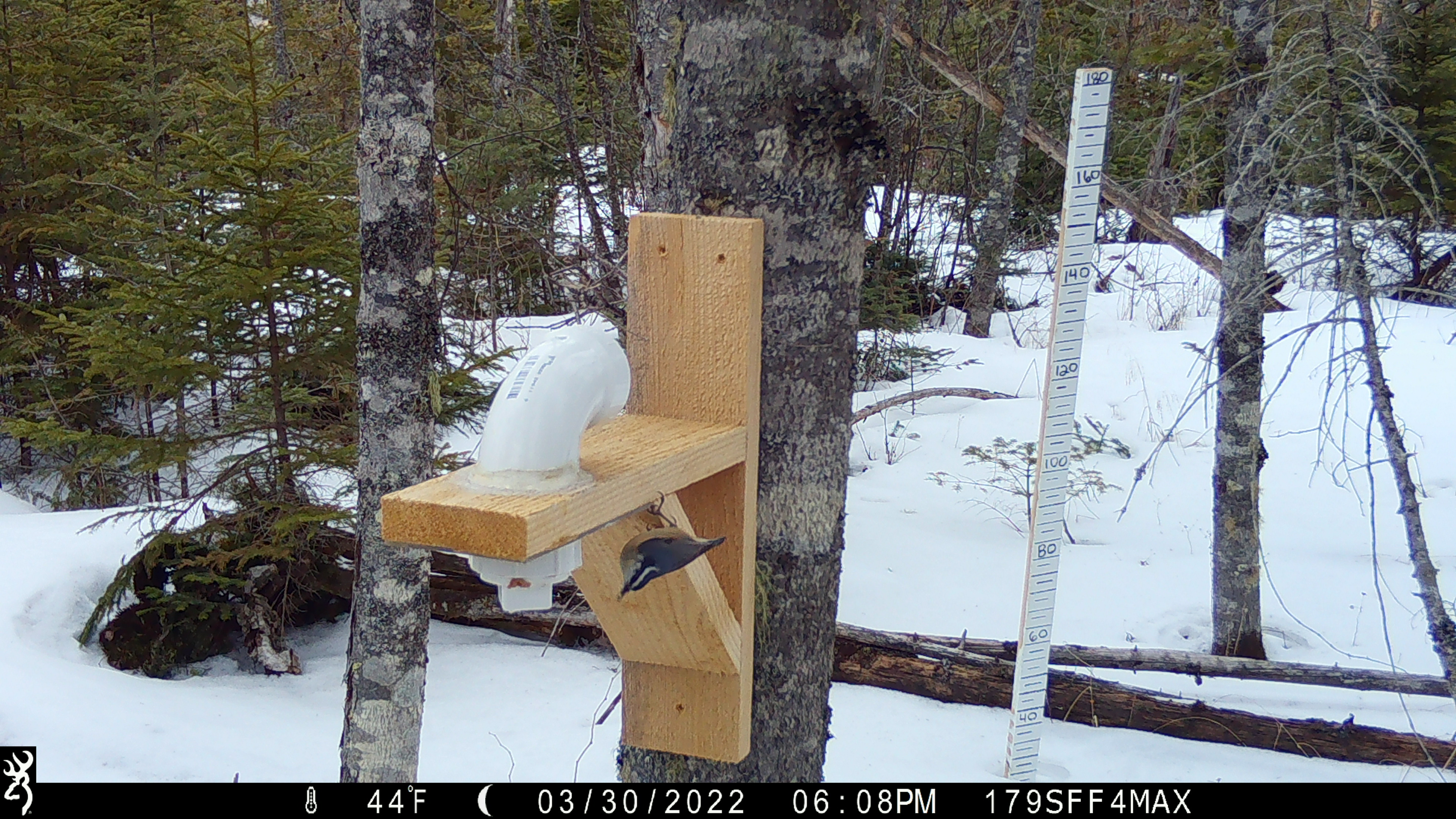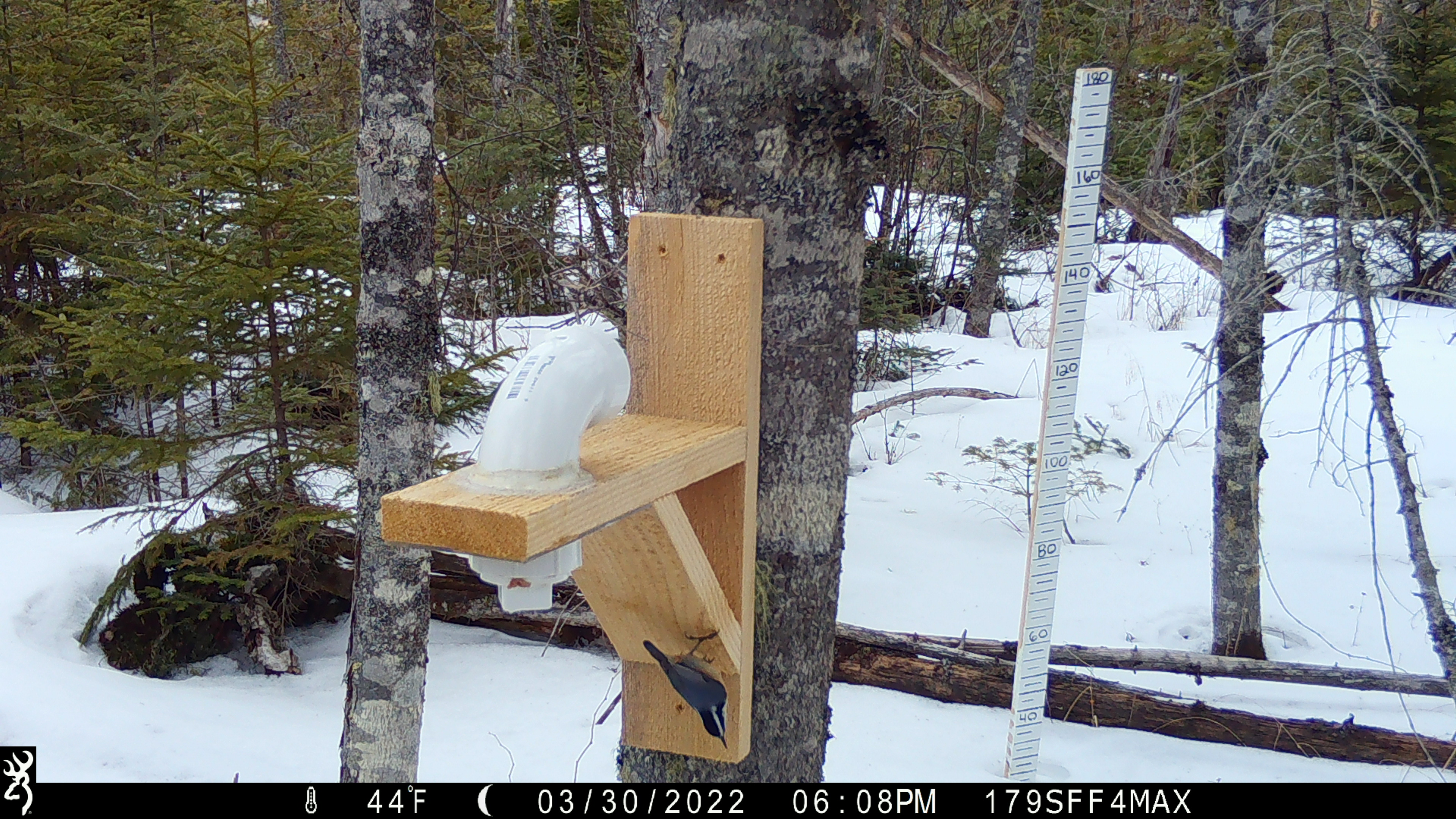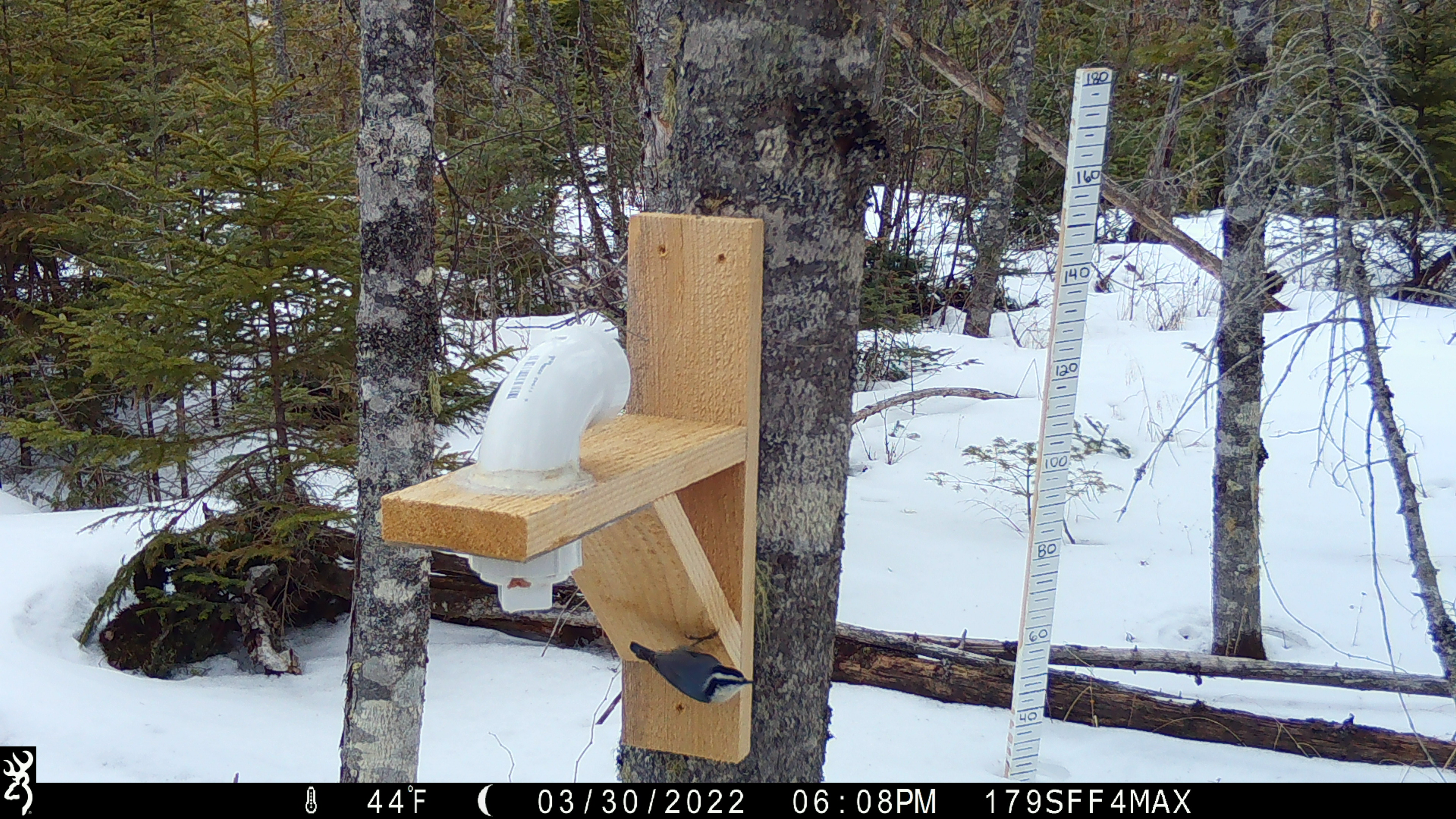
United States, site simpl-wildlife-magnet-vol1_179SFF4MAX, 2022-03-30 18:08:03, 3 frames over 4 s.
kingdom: Animalia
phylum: Chordata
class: Aves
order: Passeriformes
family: Sittidae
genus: Sitta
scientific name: Sitta canadensis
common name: red-breasted nuthatch